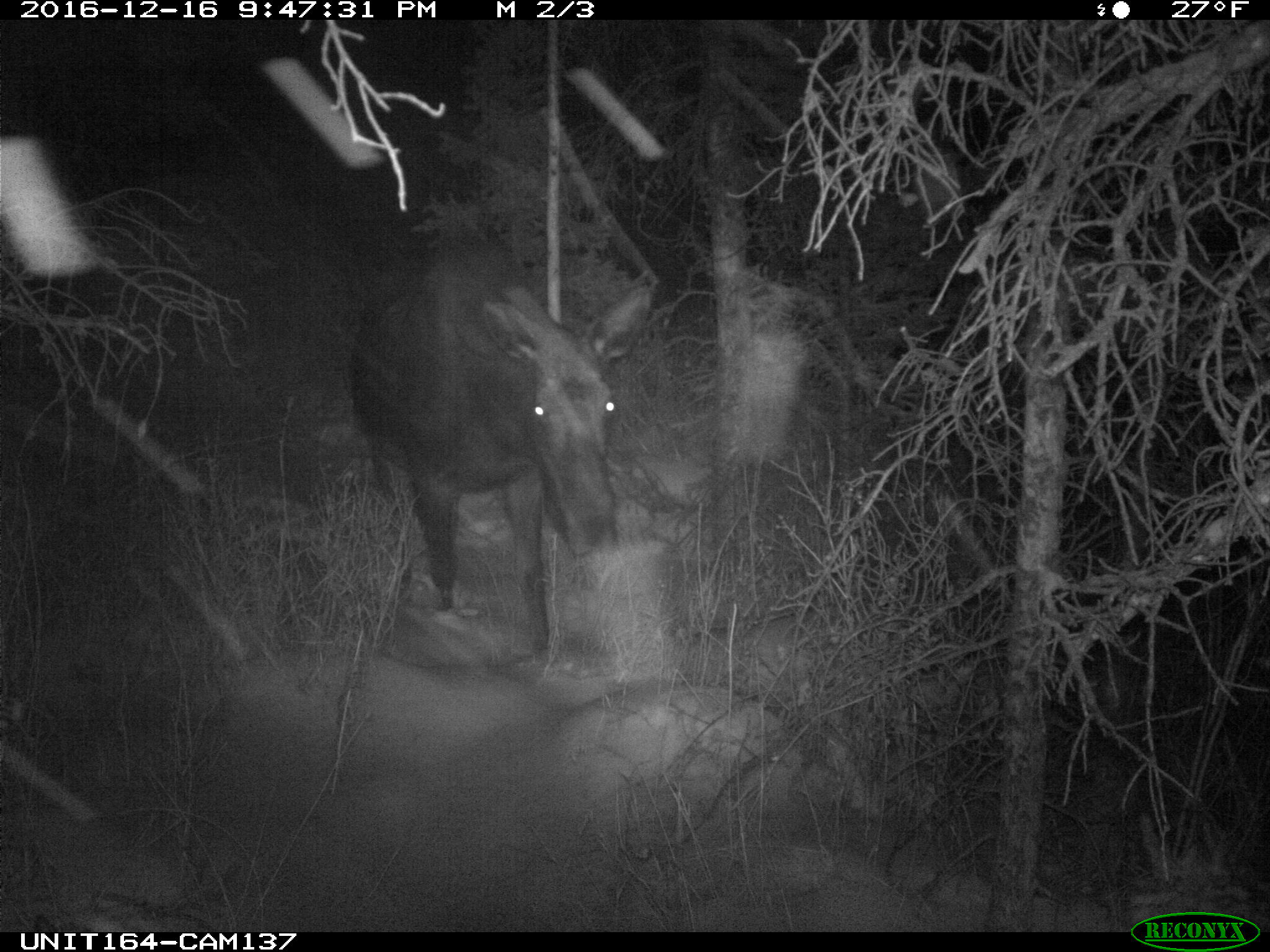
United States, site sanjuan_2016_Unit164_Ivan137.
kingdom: Animalia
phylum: Chordata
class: Mammalia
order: Artiodactyla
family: Cervidae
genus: Alces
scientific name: Alces alces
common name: moose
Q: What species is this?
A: Alces alces (moose).